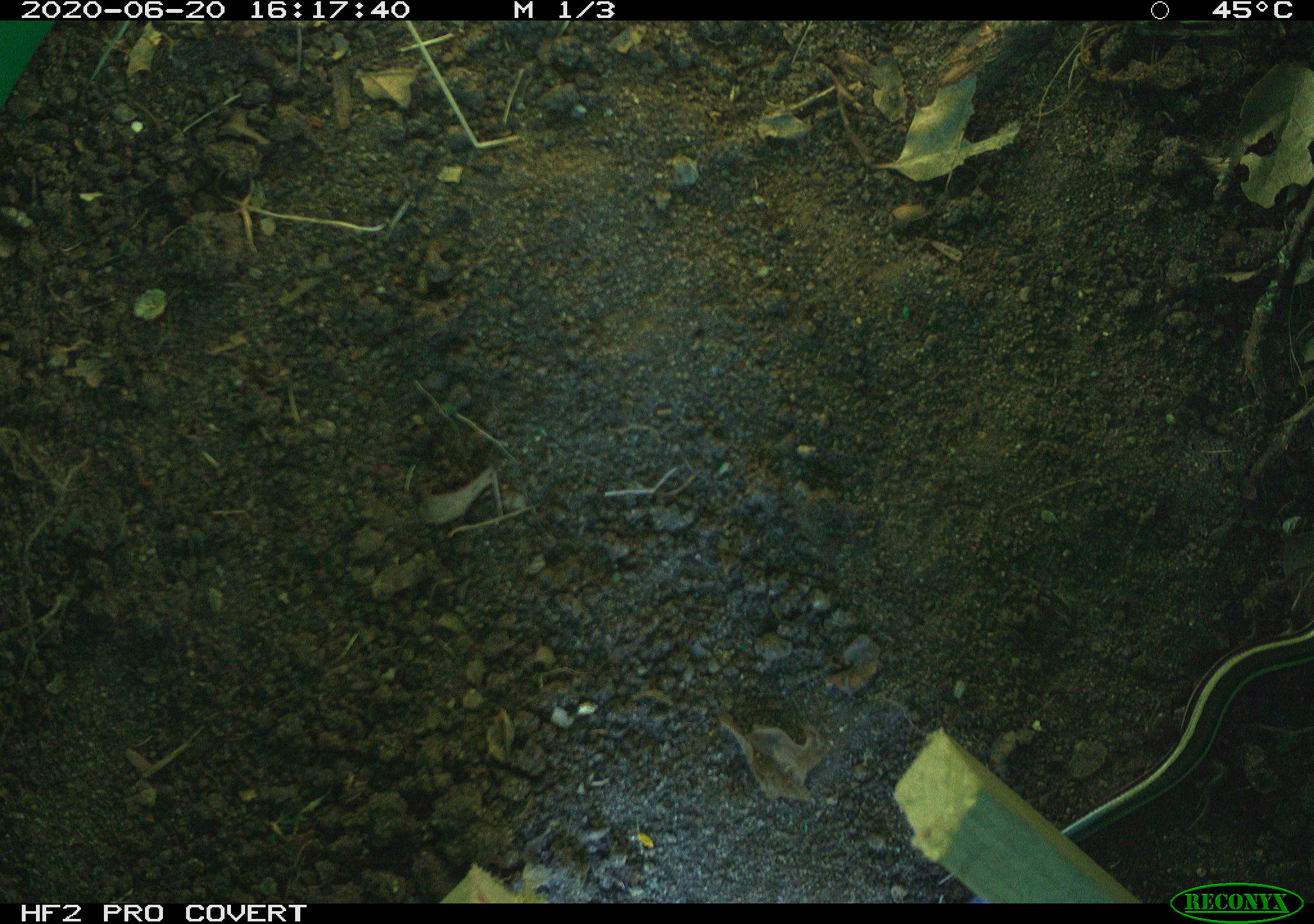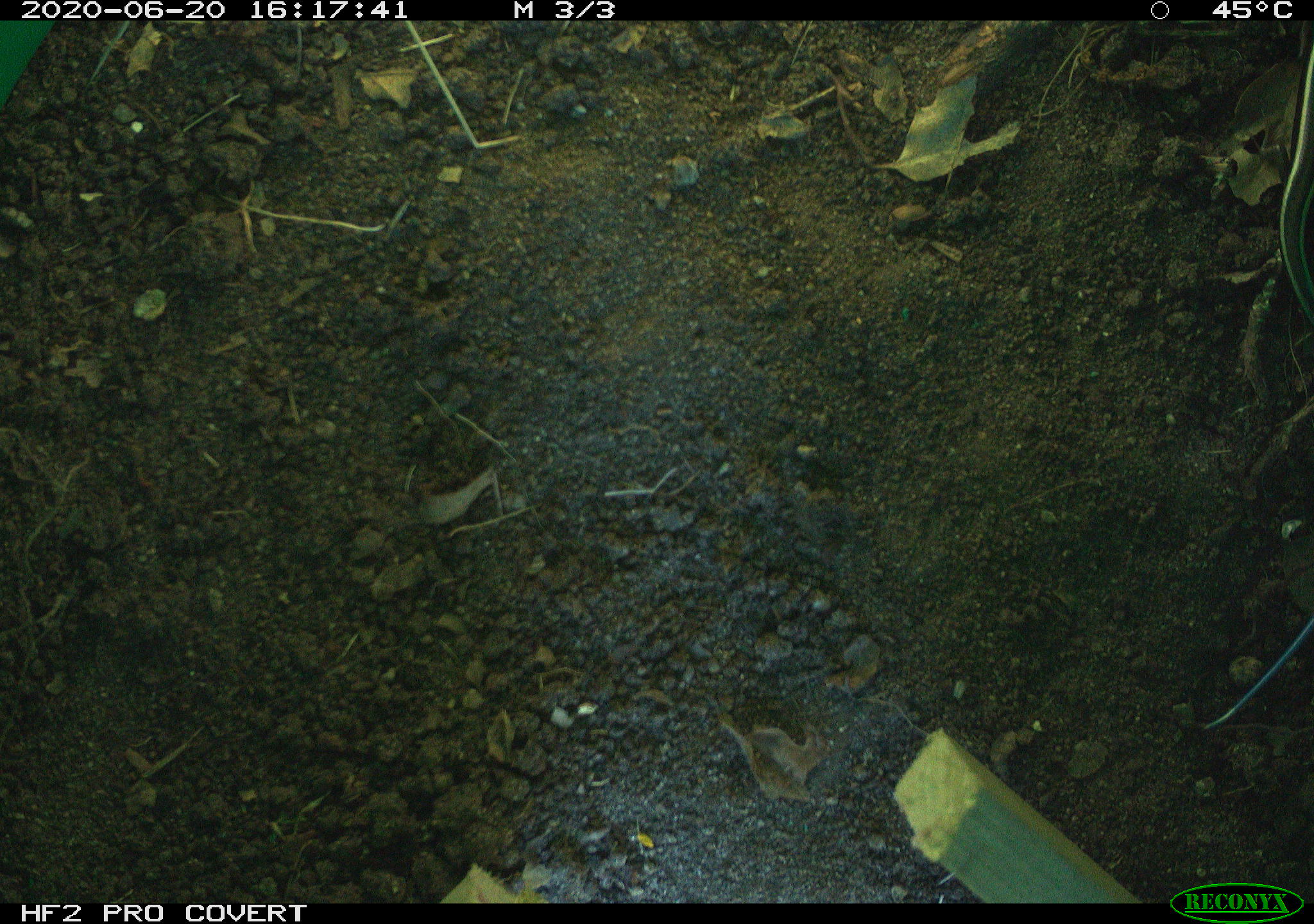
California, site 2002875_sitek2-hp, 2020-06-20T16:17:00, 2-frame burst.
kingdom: Animalia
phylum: Chordata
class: Reptilia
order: Squamata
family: Scincidae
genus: Plestiodon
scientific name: Plestiodon skiltonianus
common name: western skink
Western skink (Plestiodon skiltonianus).